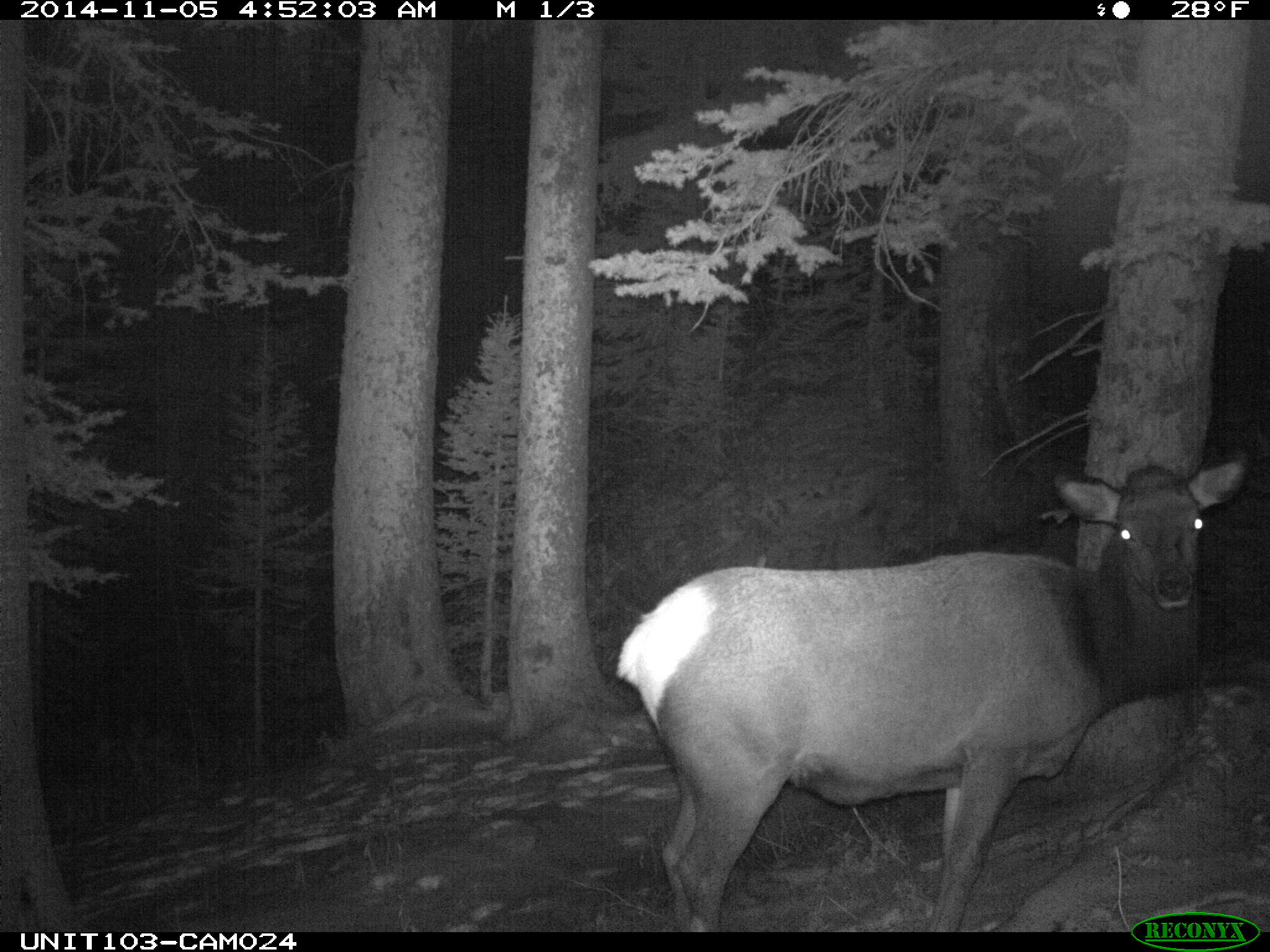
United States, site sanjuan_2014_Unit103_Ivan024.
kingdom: Animalia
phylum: Chordata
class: Mammalia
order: Artiodactyla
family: Cervidae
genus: Cervus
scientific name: Cervus elaphus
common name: red deer